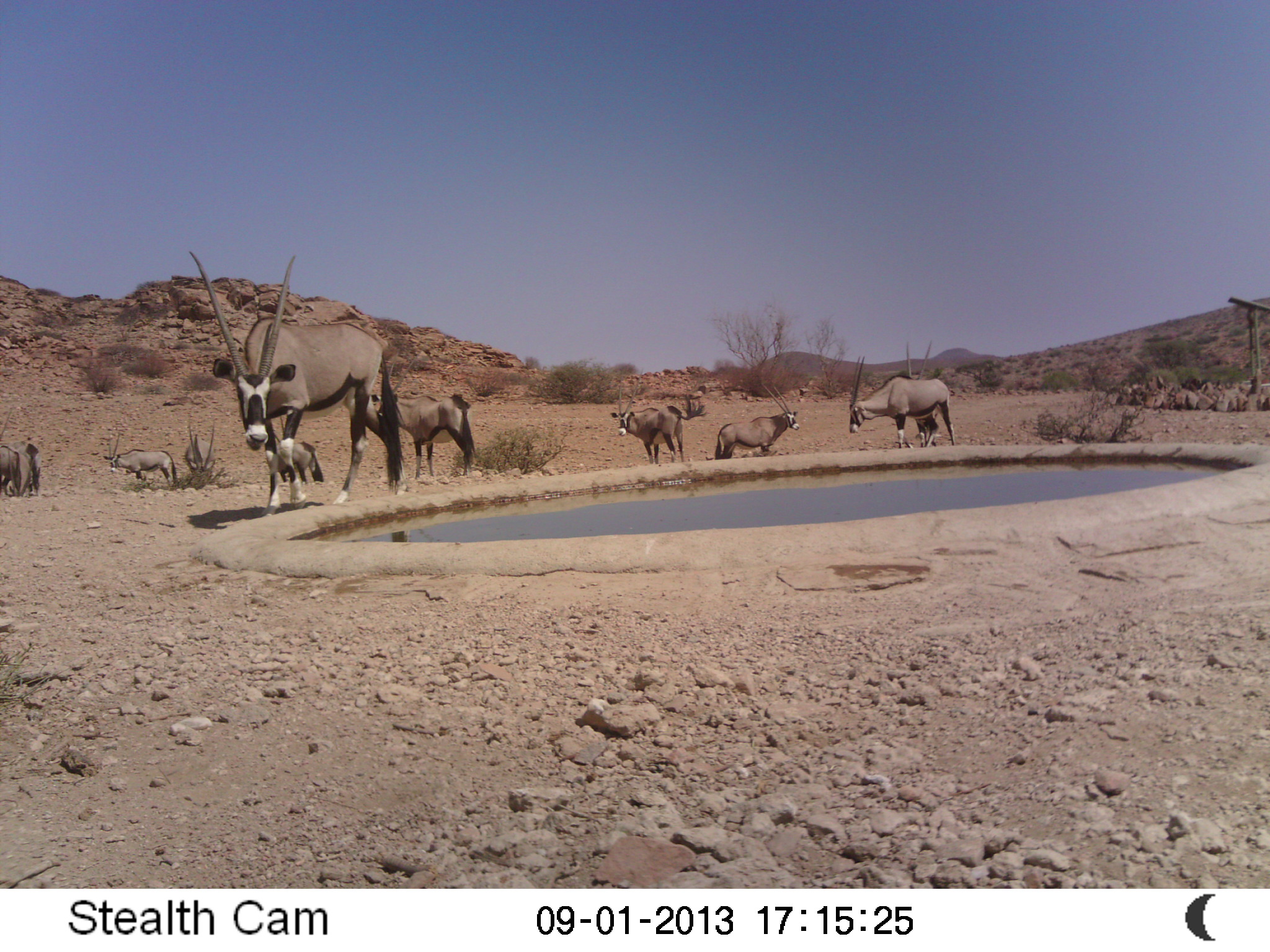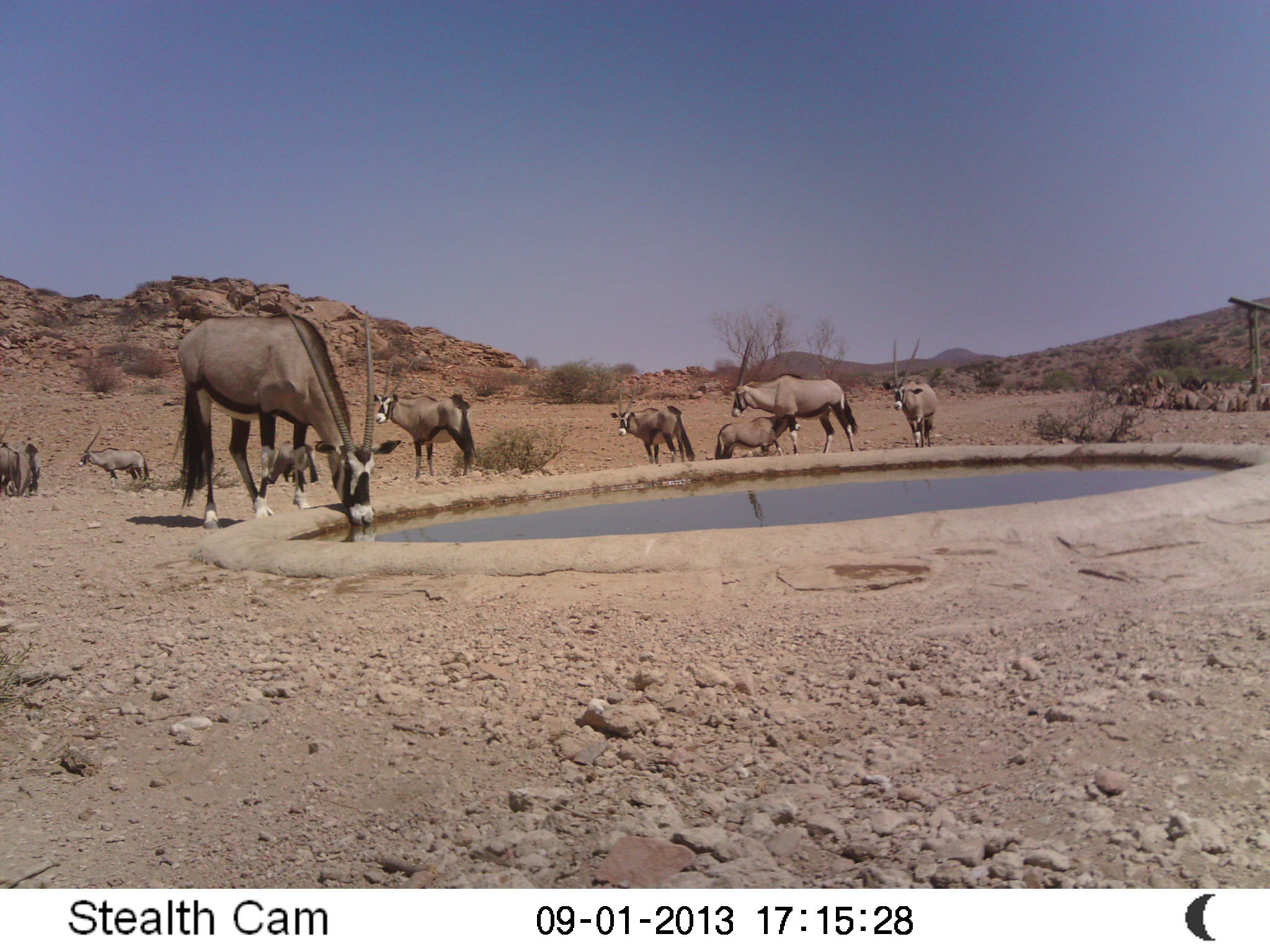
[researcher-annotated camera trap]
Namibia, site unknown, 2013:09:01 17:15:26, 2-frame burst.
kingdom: Animalia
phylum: Chordata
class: Mammalia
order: Artiodactyla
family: Bovidae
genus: Oryx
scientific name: Oryx gazella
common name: gemsbok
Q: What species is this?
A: Oryx gazella (gemsbok).